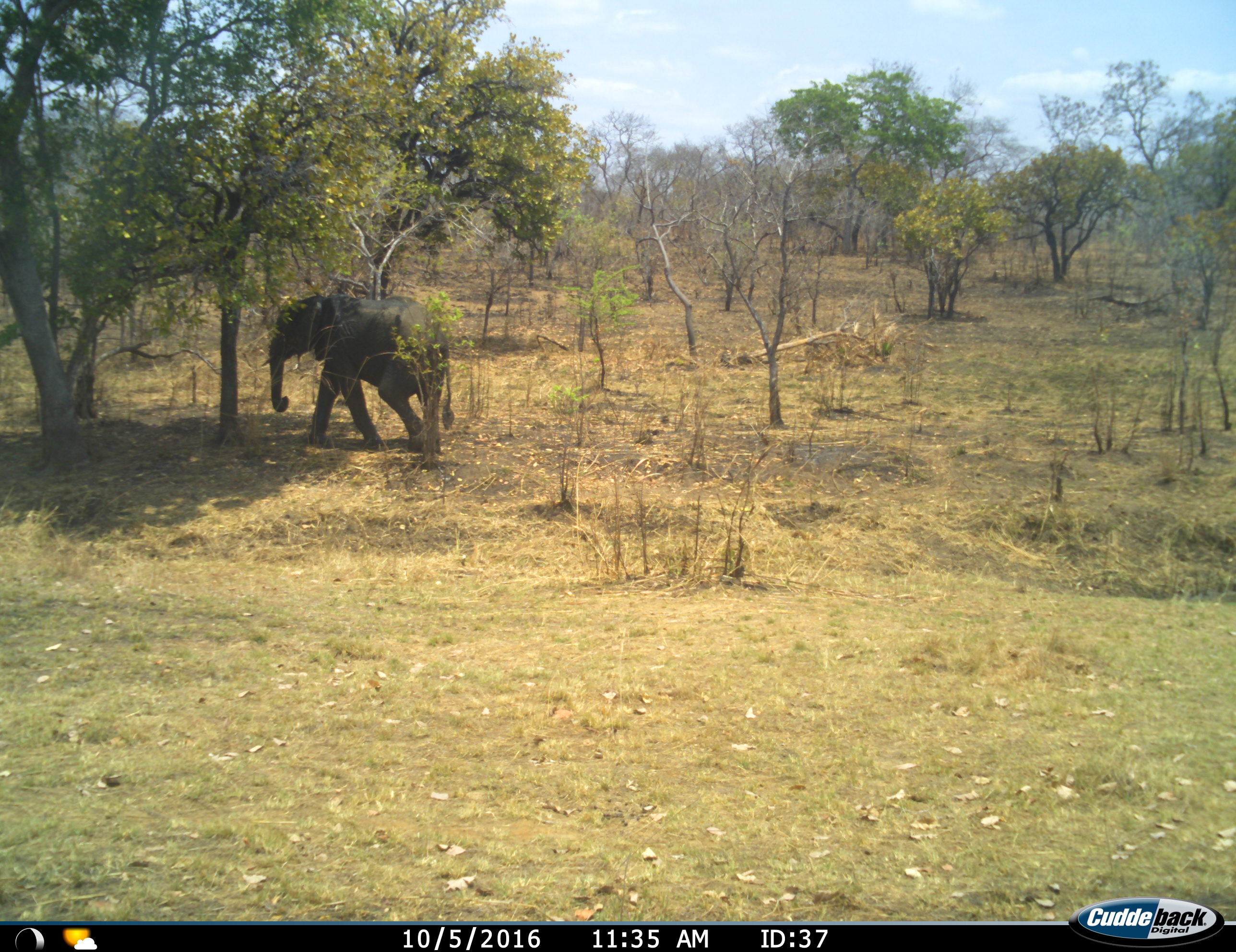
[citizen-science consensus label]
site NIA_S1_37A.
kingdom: Animalia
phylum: Chordata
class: Mammalia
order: Proboscidea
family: Elephantidae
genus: Loxodonta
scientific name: Loxodonta africana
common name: african bush elephant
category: elephant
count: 1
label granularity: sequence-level